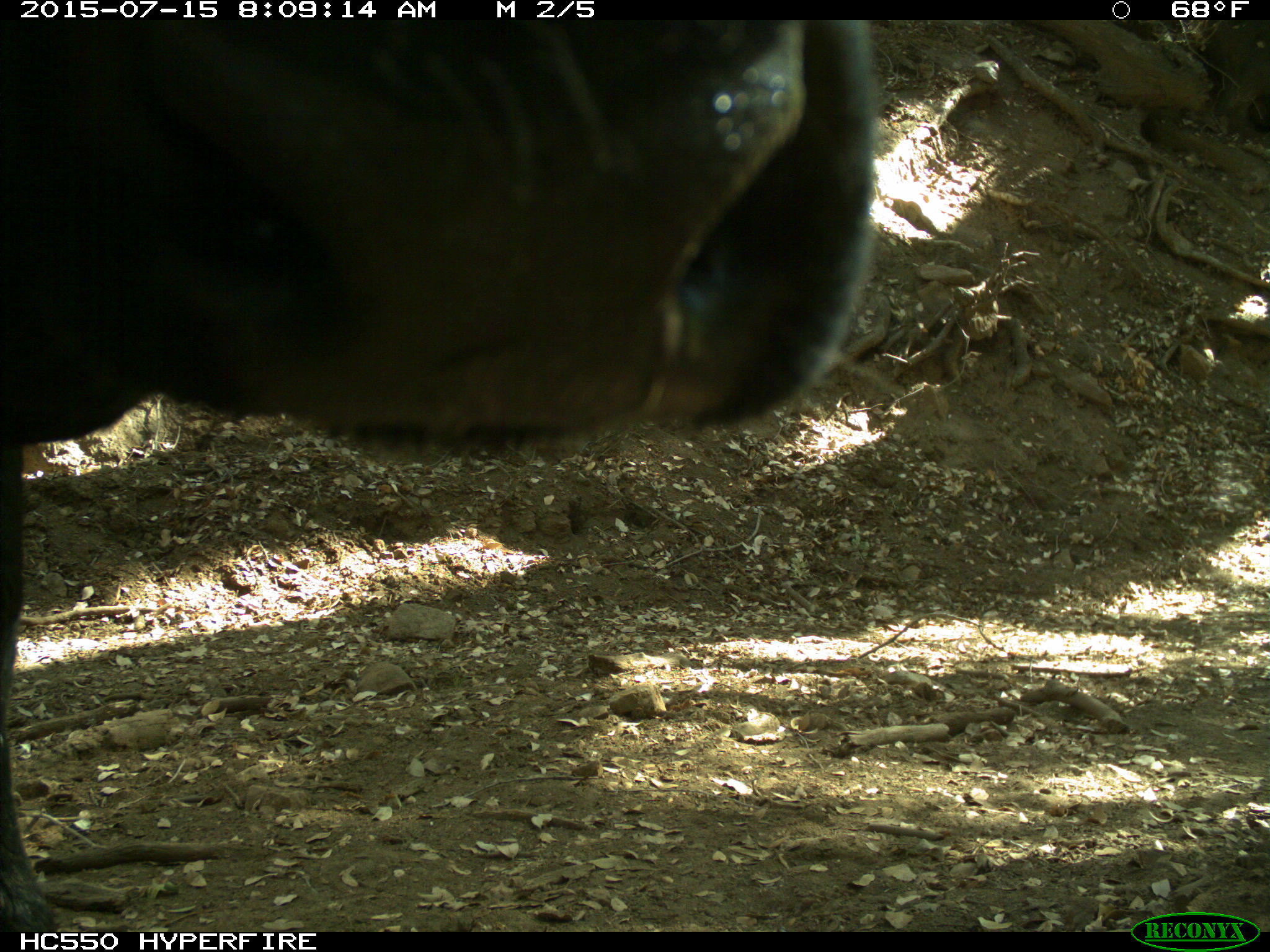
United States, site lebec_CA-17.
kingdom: Animalia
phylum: Chordata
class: Mammalia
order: Artiodactyla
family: Bovidae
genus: Bos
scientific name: Bos taurus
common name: domestic cow